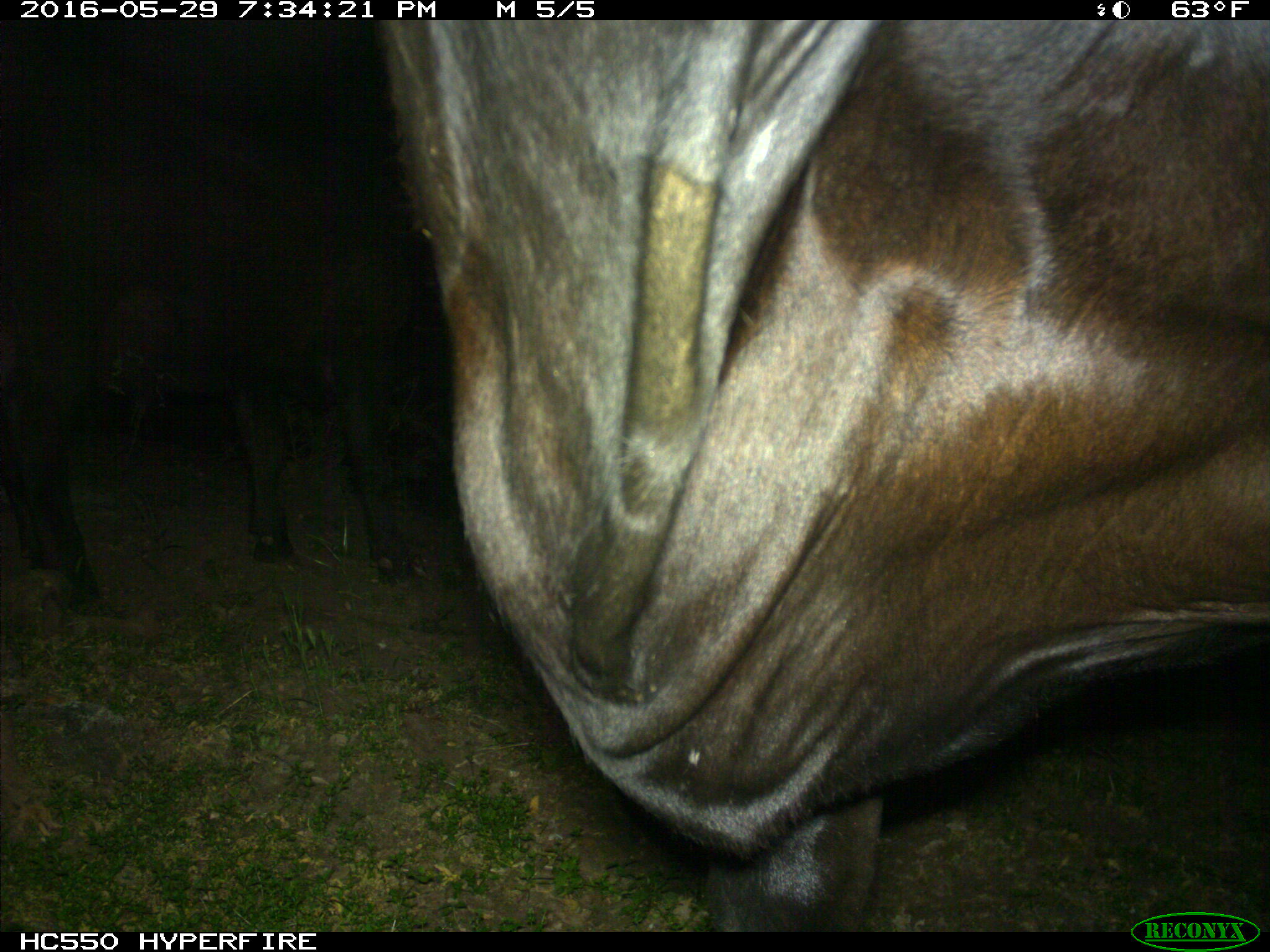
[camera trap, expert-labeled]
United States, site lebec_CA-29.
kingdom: Animalia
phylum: Chordata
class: Mammalia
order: Artiodactyla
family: Bovidae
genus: Bos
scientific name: Bos taurus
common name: domestic cow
Bos taurus (domestic cow).